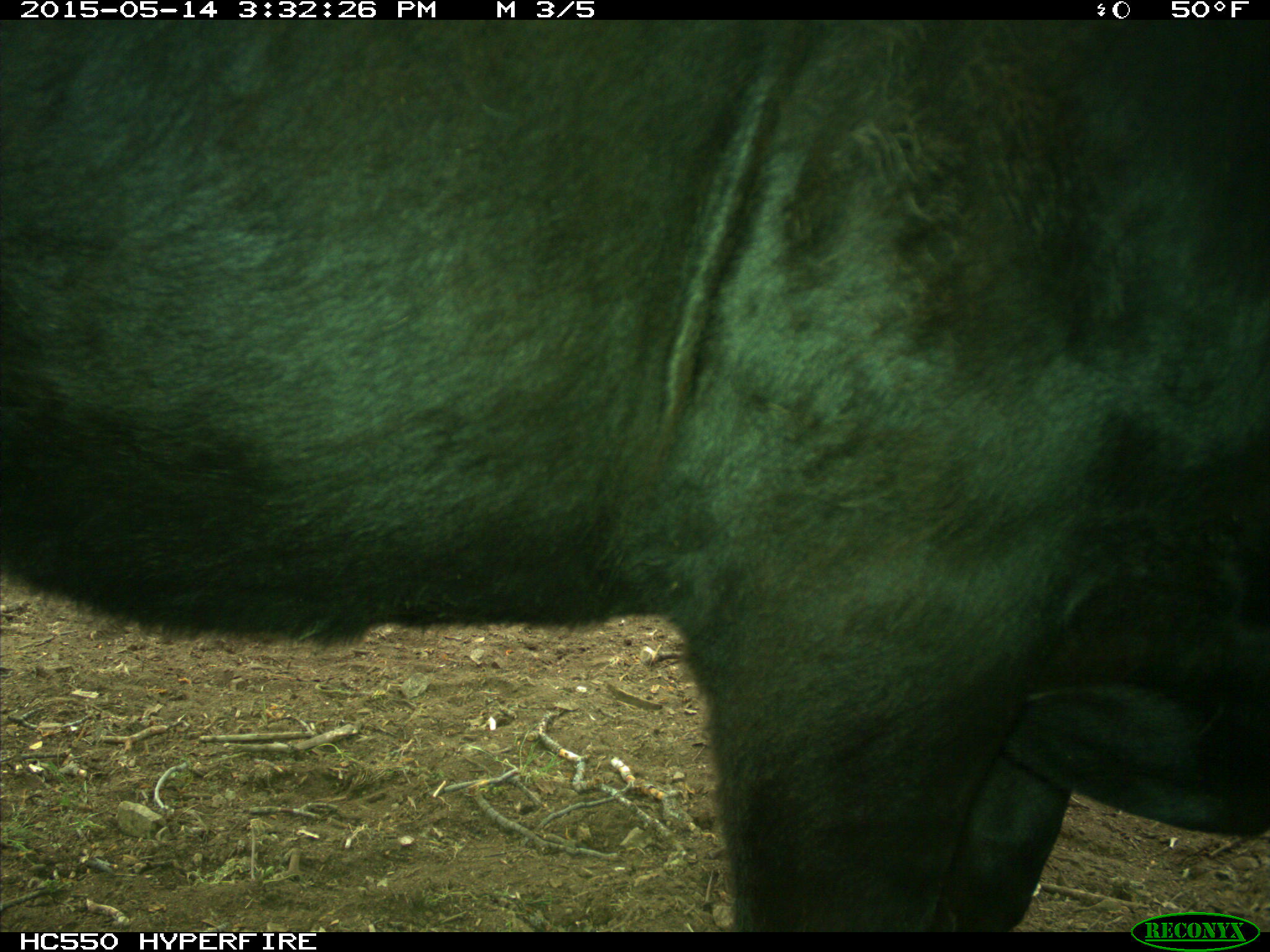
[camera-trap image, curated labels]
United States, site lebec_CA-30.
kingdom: Animalia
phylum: Chordata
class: Mammalia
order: Artiodactyla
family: Bovidae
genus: Bos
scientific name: Bos taurus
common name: domestic cow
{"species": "Bos taurus (domestic cow)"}